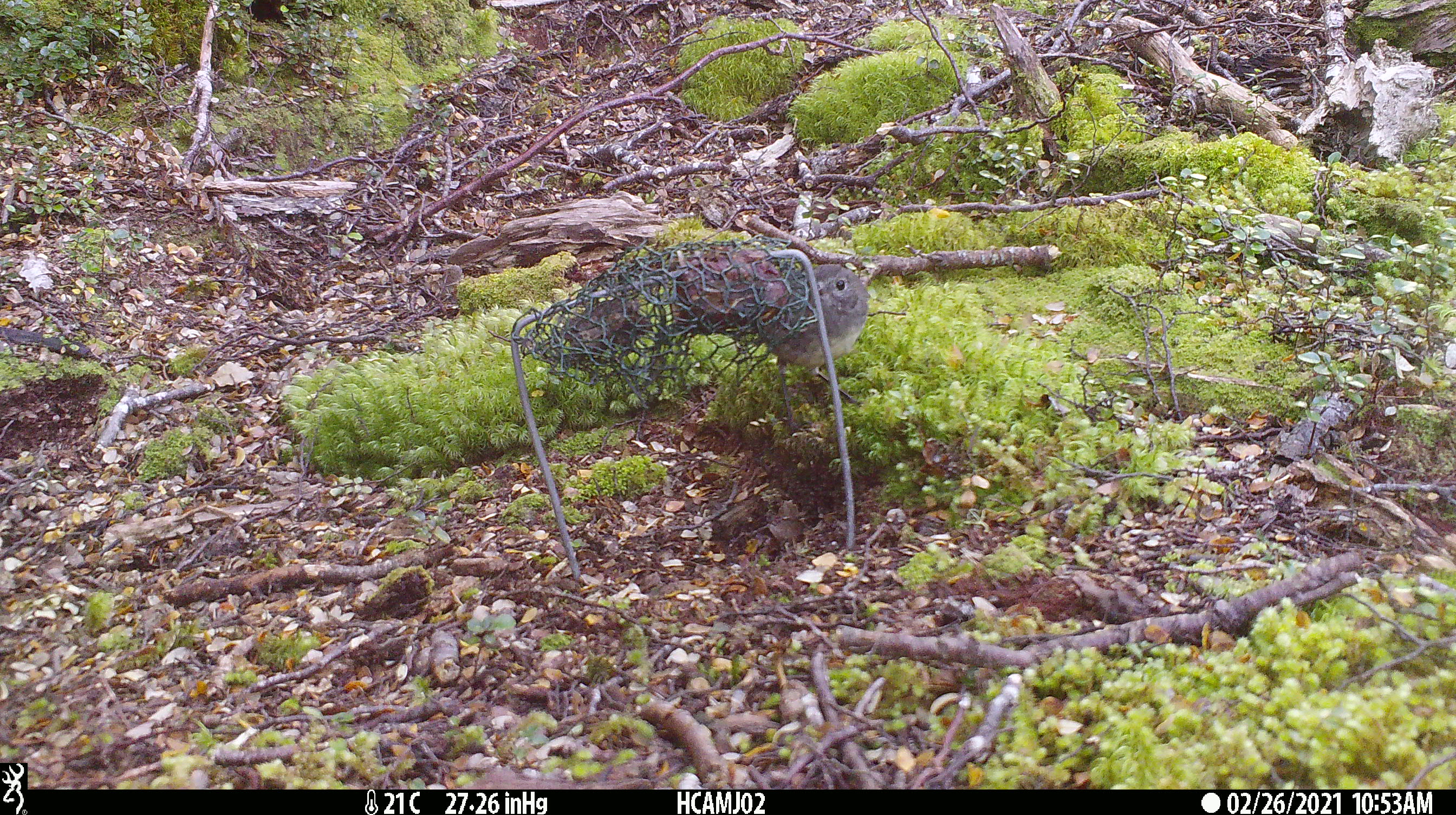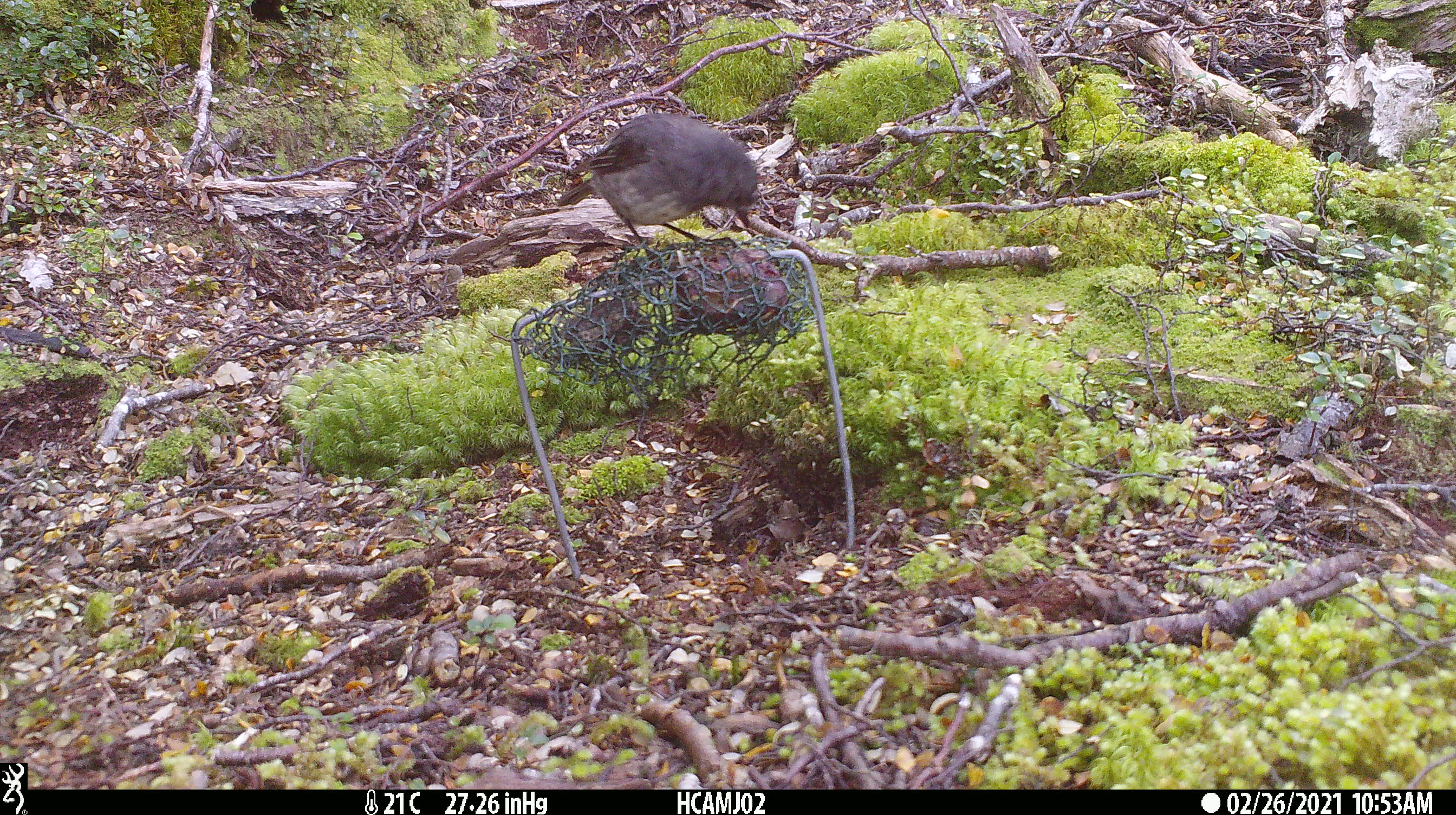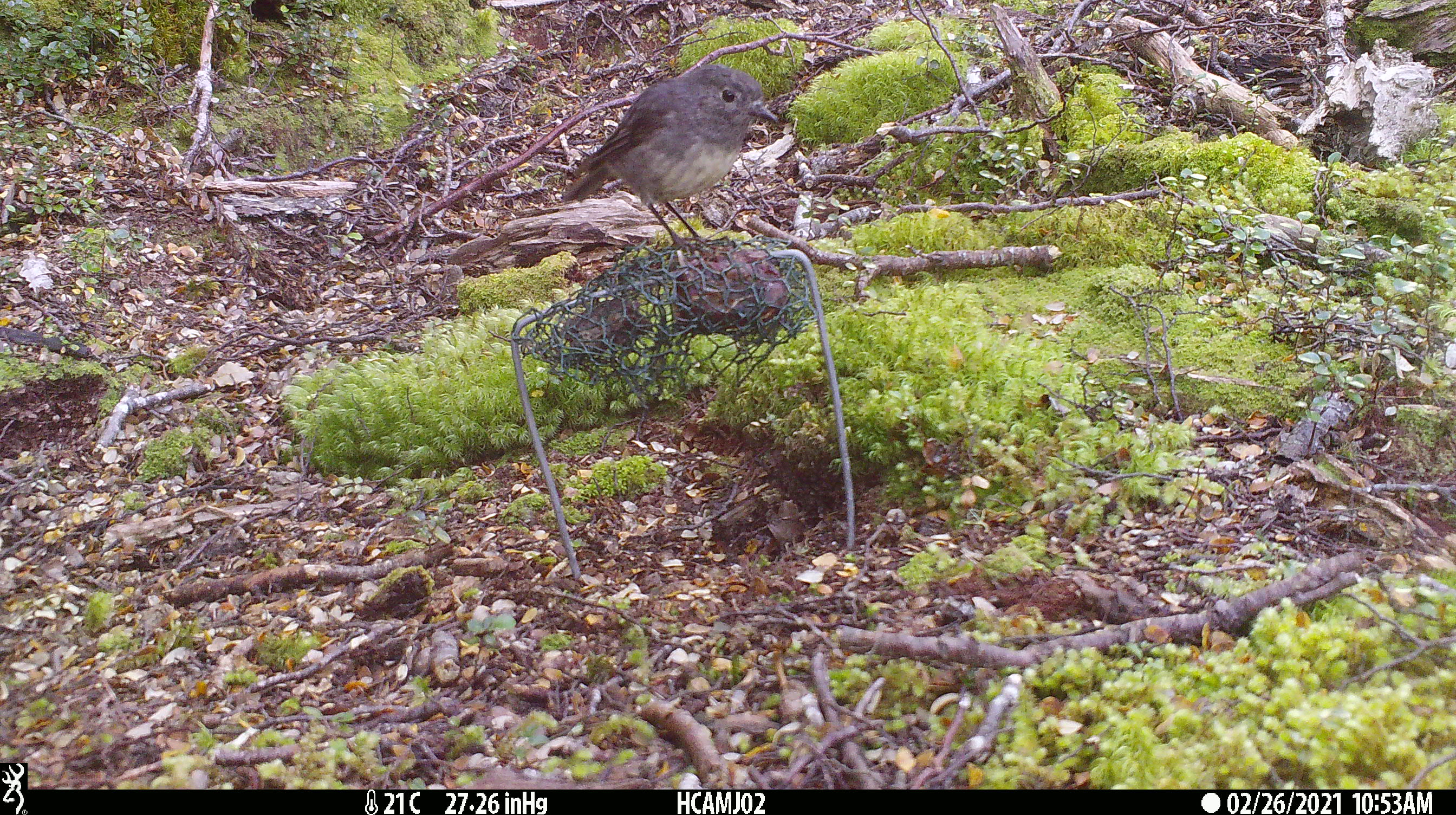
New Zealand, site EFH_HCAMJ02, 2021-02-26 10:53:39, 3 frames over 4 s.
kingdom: Animalia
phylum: Chordata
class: Aves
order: Passeriformes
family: Petroicidae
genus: Petroica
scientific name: Petroica australis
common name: new zealand robin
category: robin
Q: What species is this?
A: Robin (new zealand robin) (Petroica australis).